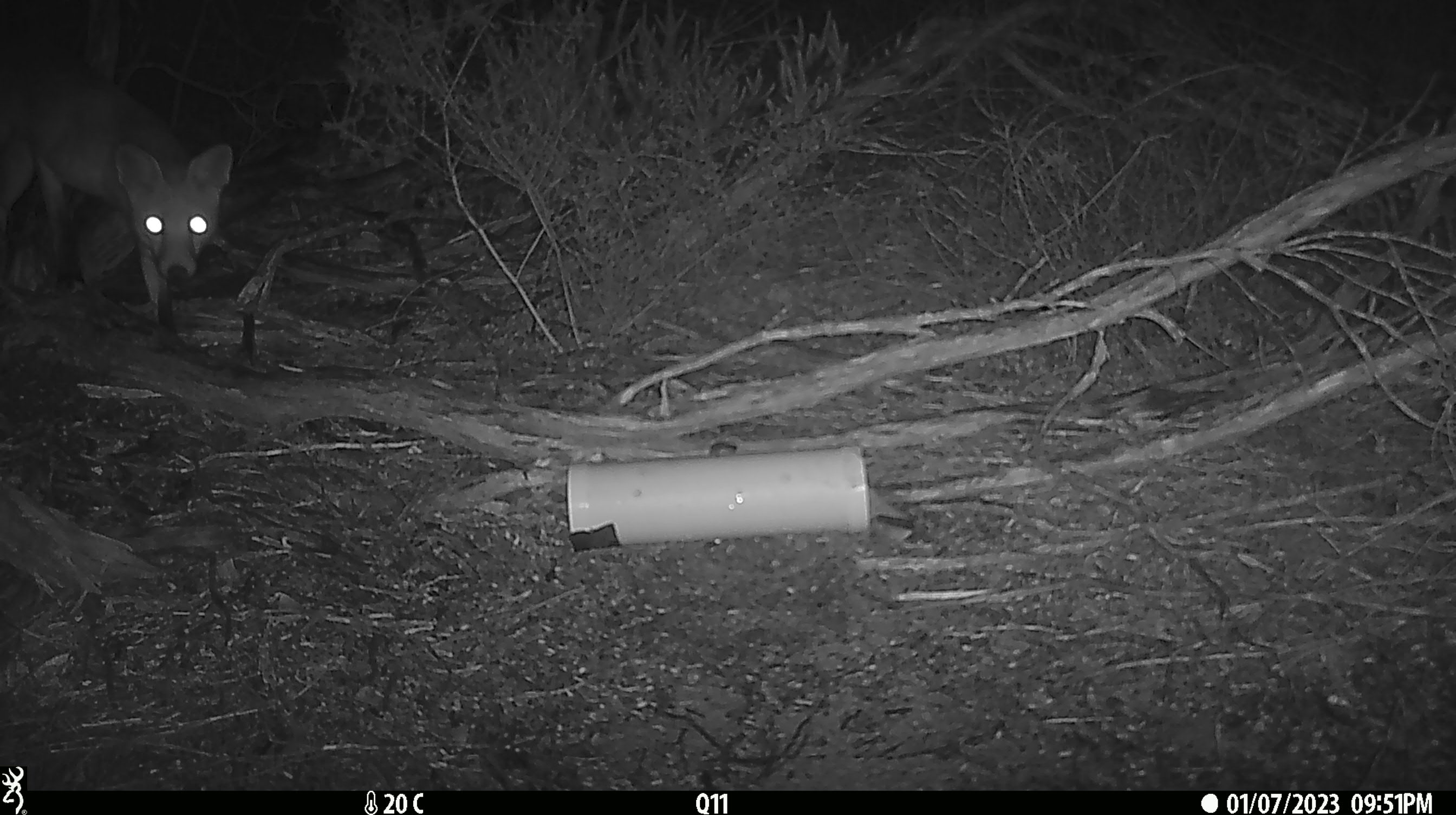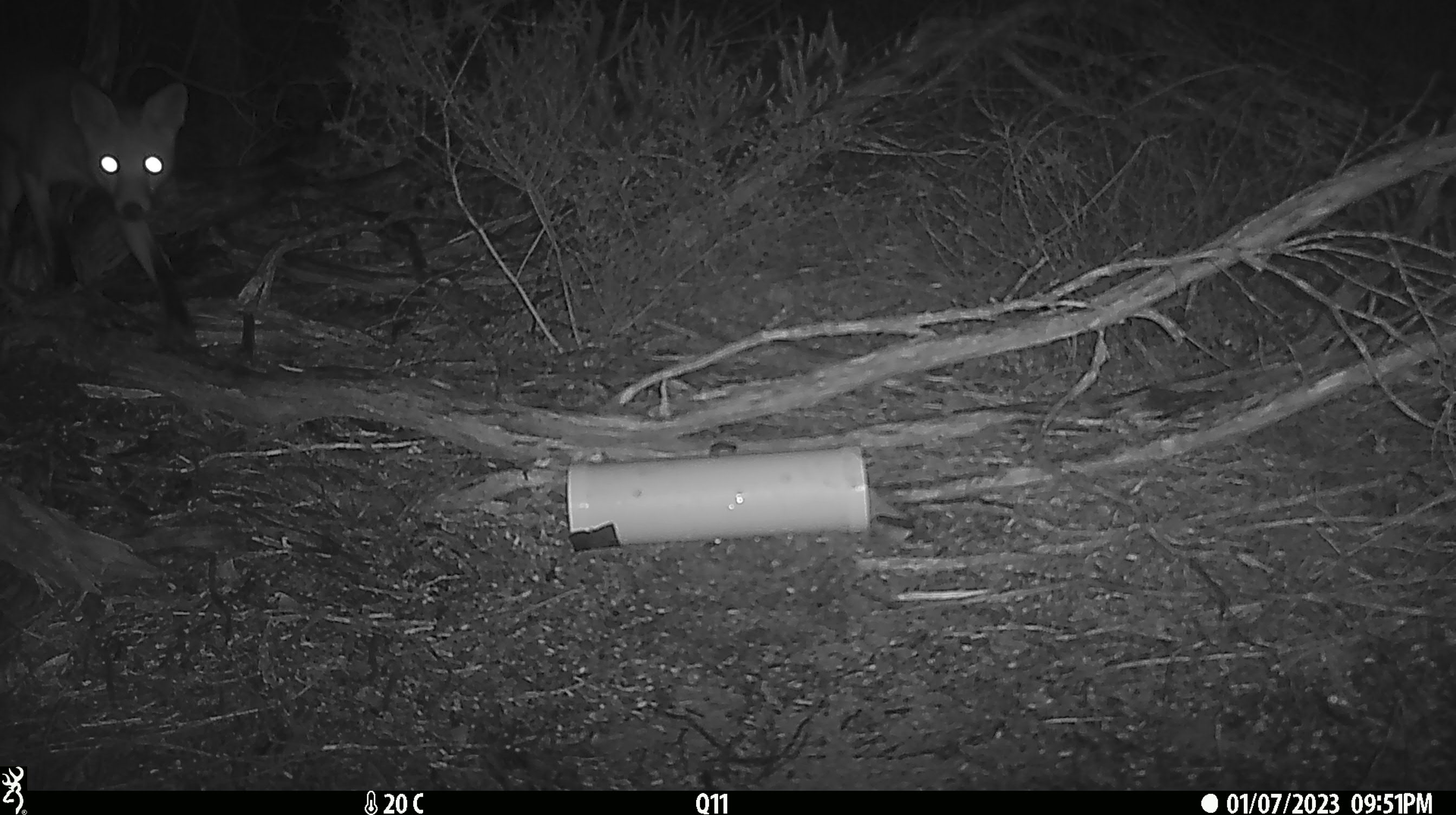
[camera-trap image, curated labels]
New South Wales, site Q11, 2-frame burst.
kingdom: Animalia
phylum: Chordata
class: Mammalia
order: Carnivora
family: Canidae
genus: Vulpes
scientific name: Vulpes vulpes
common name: red fox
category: fox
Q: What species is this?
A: Fox (red fox) (Vulpes vulpes).